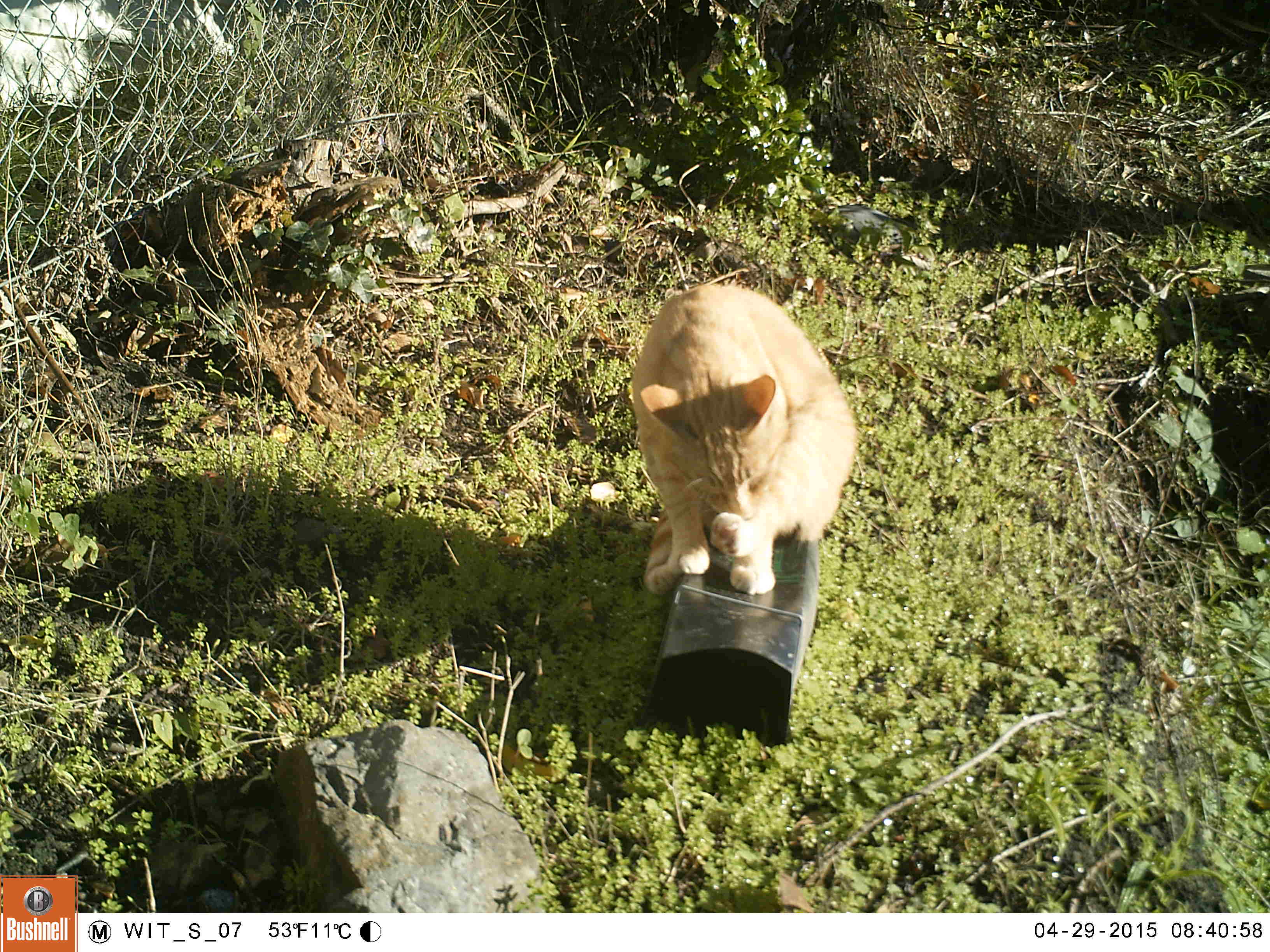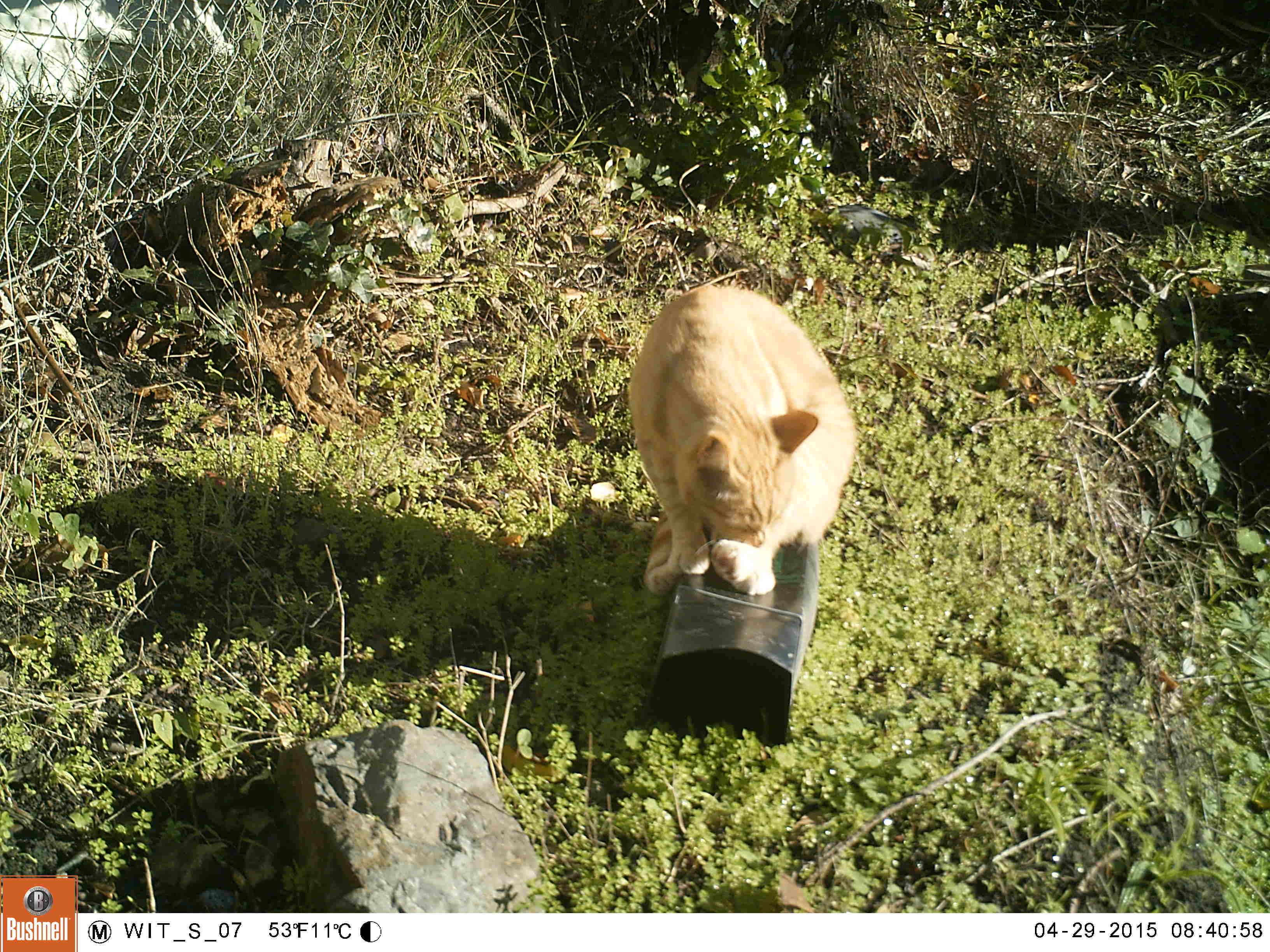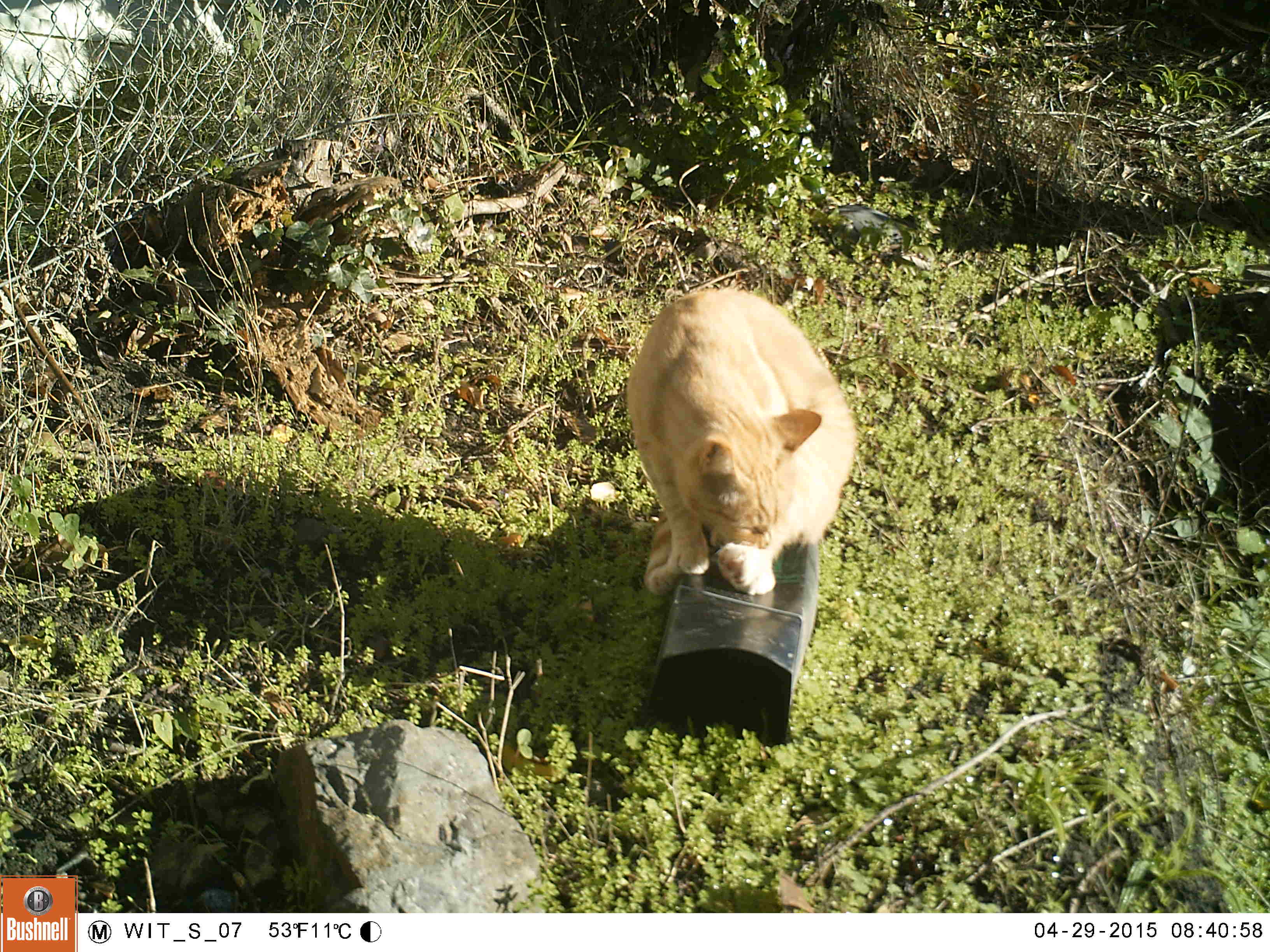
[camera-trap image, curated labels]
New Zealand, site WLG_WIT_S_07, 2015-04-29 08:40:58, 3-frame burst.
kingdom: Animalia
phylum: Chordata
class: Mammalia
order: Carnivora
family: Felidae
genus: Felis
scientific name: Felis catus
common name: domestic cat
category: cat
Cat (domestic cat) (Felis catus).